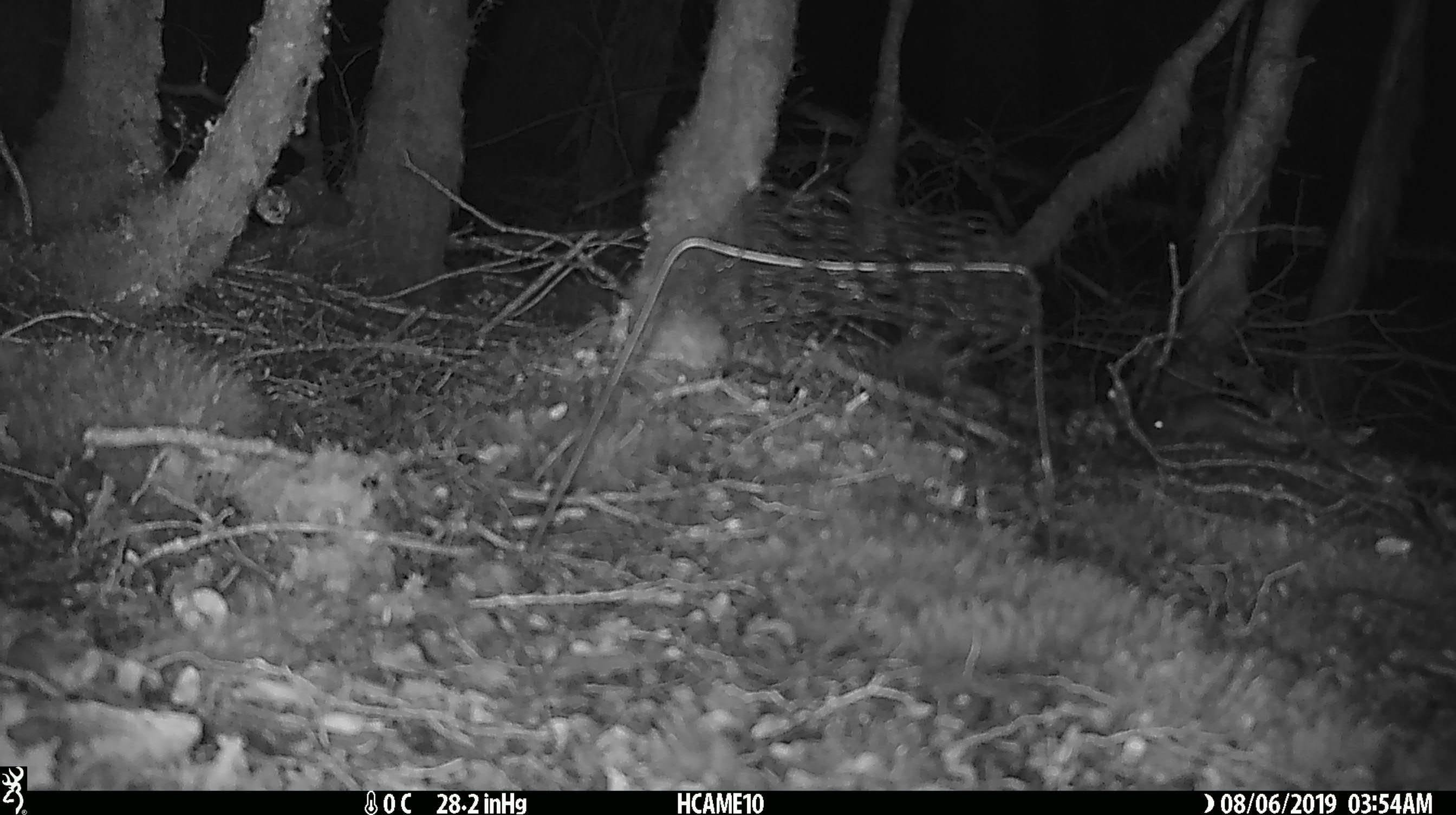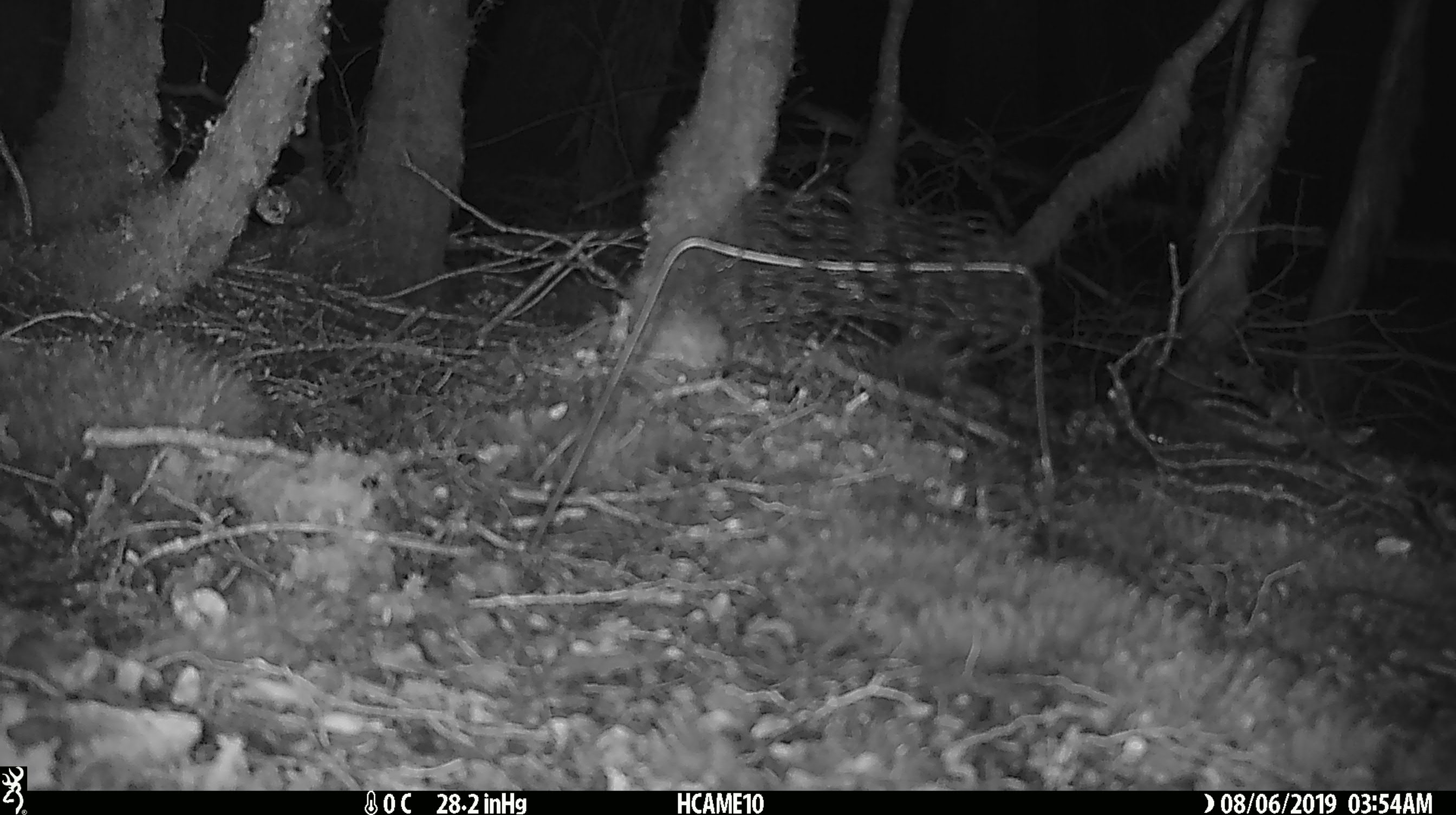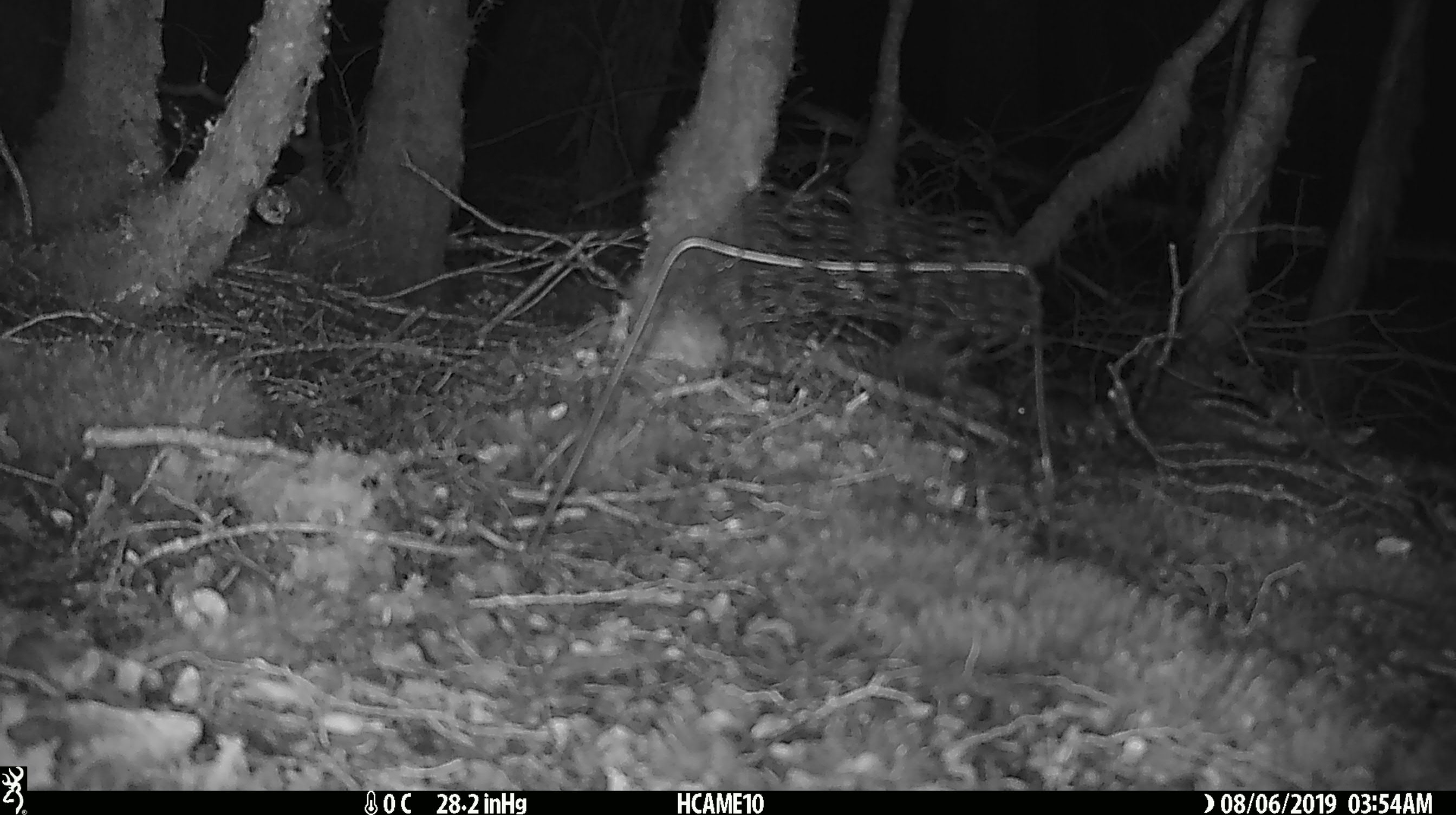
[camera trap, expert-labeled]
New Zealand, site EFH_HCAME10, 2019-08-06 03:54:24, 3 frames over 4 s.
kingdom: Animalia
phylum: Chordata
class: Mammalia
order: Rodentia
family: Muridae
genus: Mus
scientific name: Mus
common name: mouse